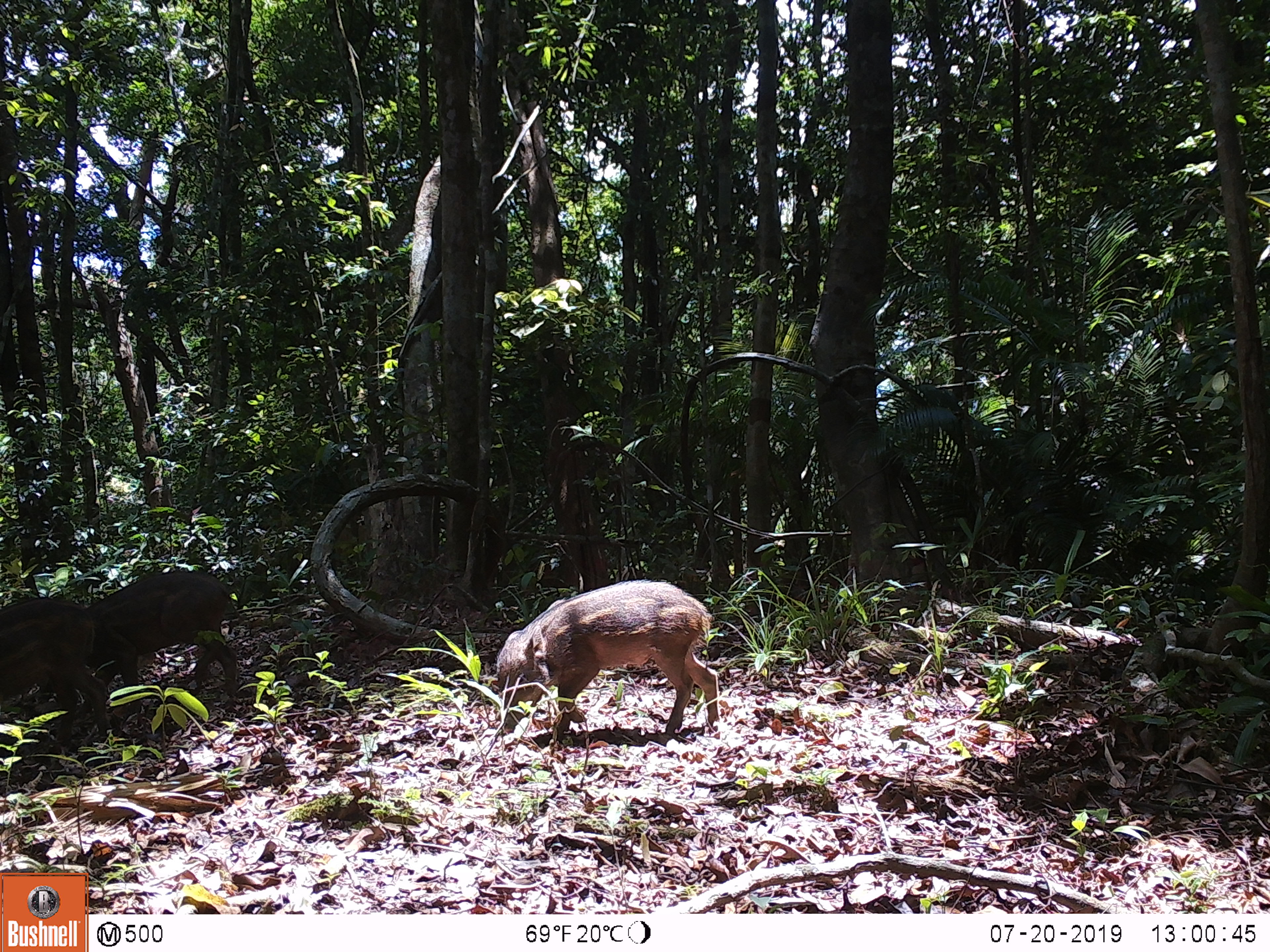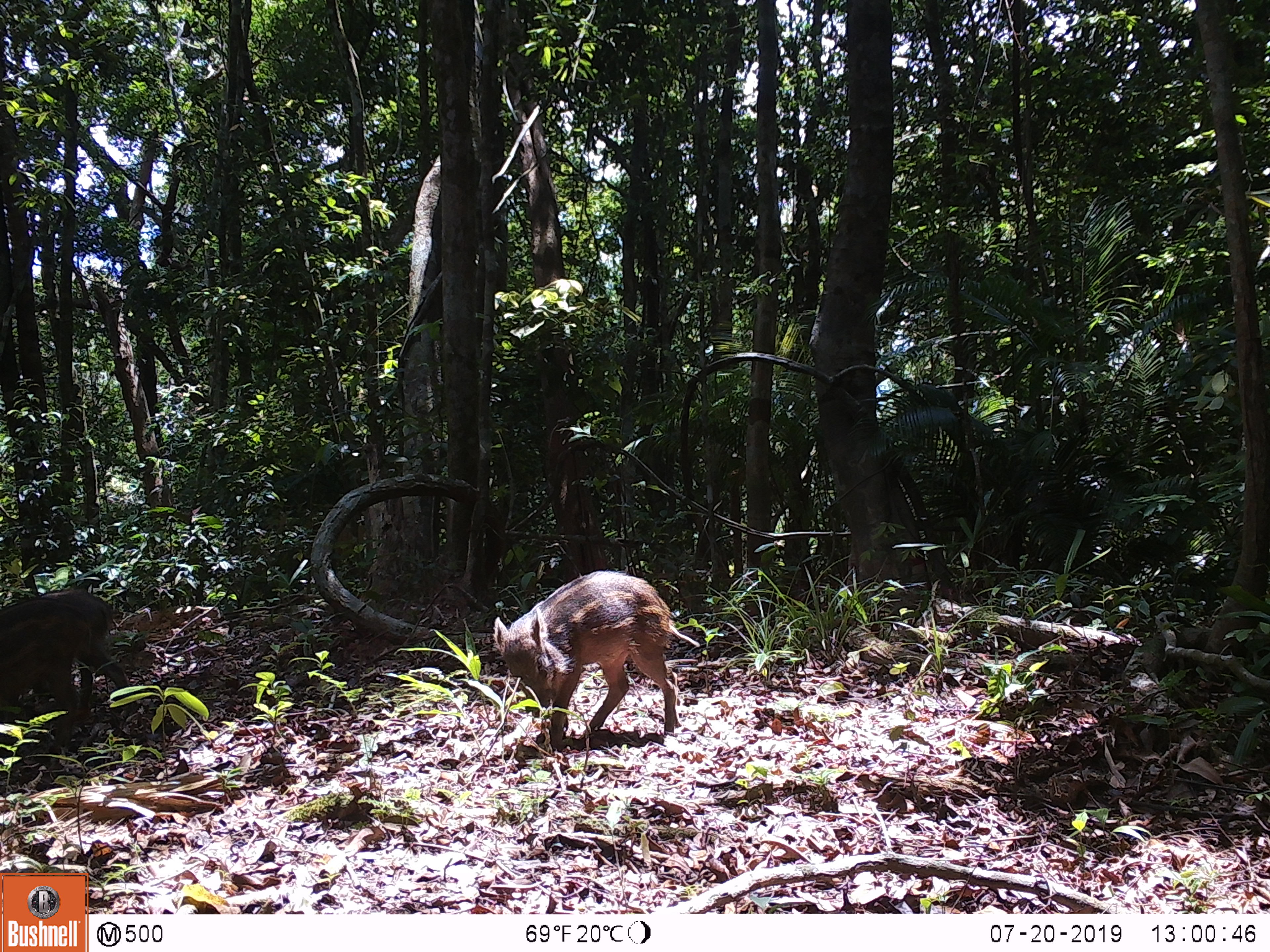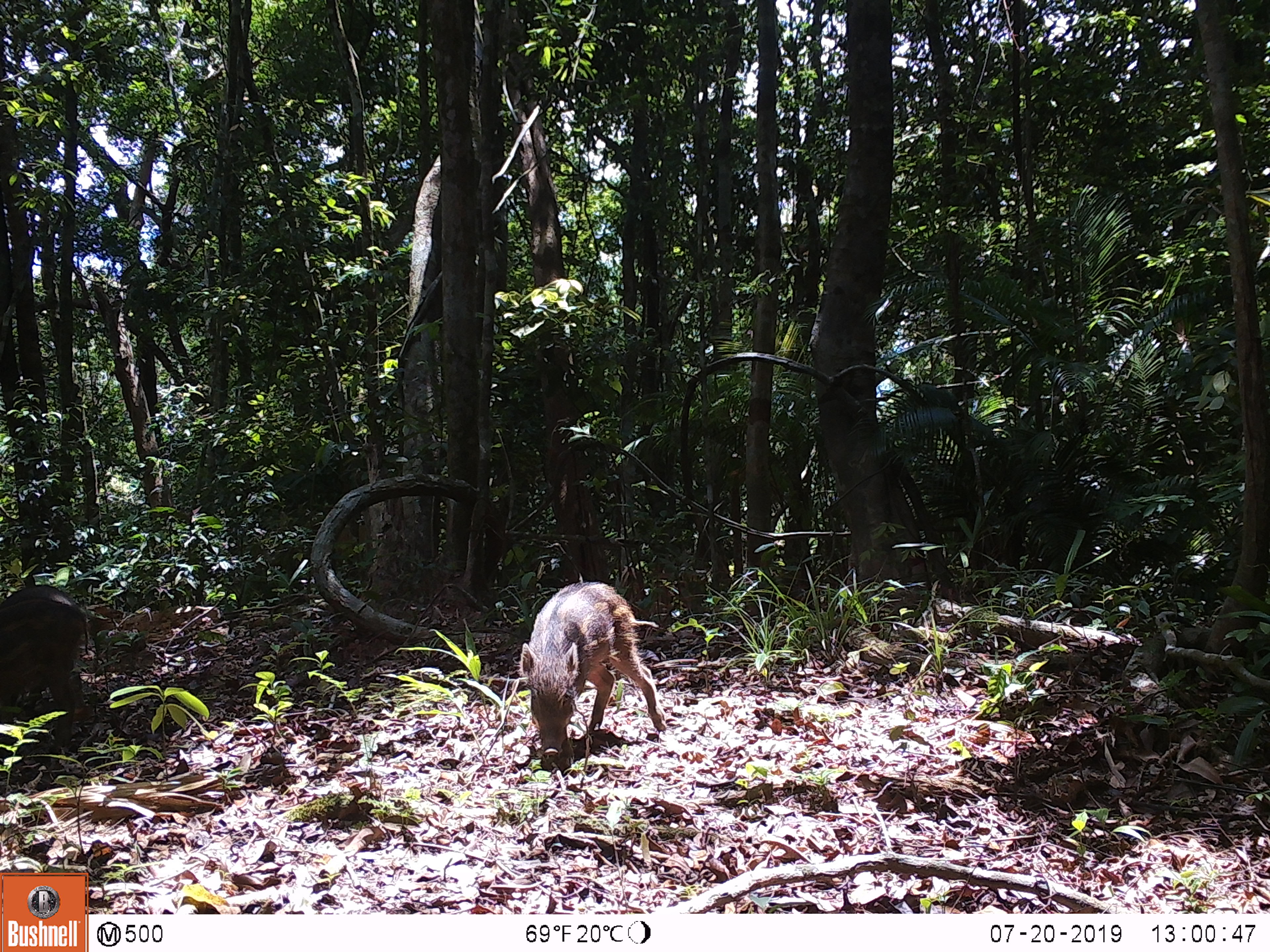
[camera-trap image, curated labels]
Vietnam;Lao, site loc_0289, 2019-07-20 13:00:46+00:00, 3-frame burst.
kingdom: Animalia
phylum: Chordata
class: Mammalia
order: Artiodactyla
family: Suidae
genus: Sus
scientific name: Sus scrofa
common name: eurasian wild pig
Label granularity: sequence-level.